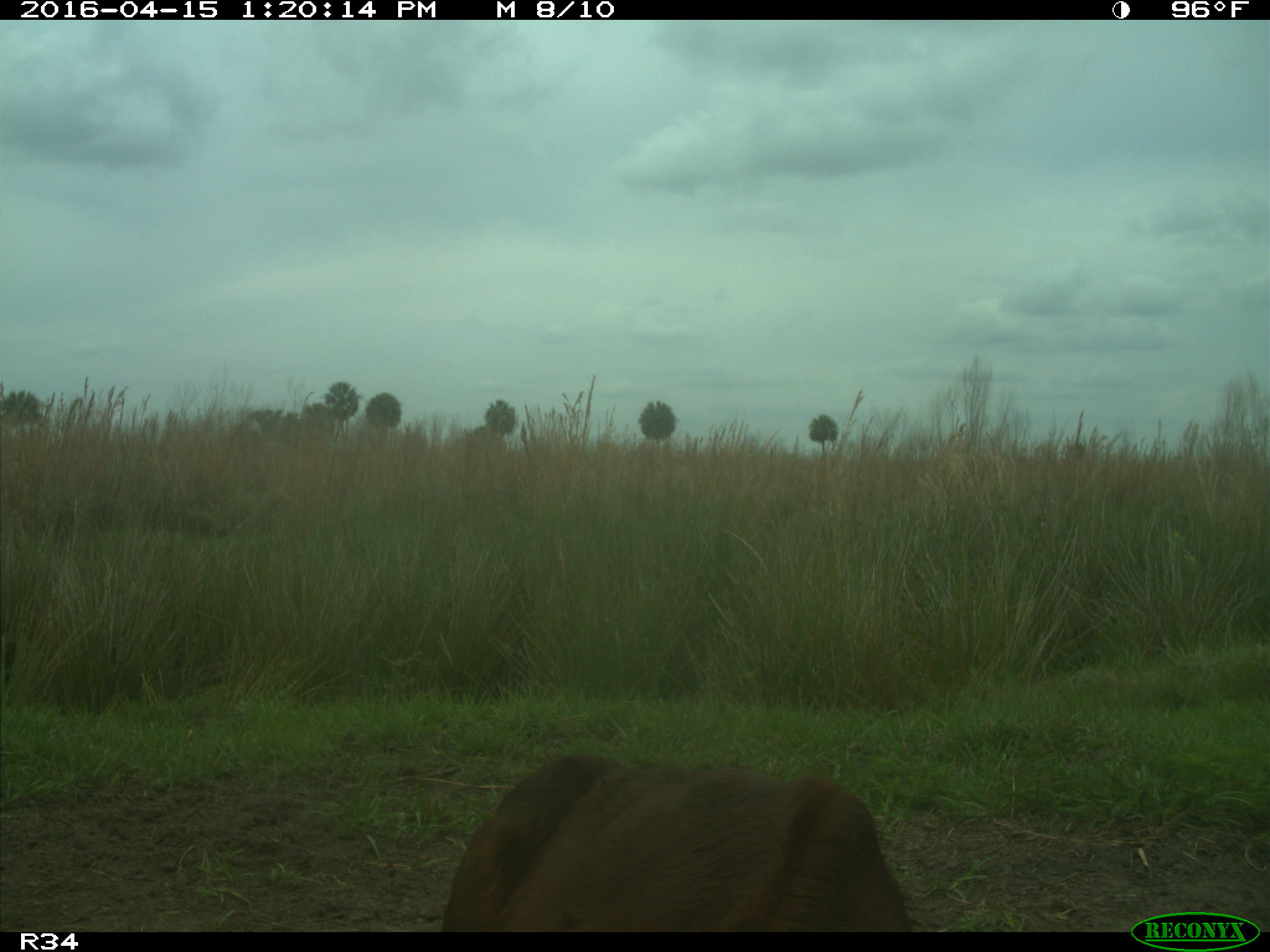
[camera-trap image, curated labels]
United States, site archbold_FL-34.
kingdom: Animalia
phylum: Chordata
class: Mammalia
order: Artiodactyla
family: Bovidae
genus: Bos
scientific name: Bos taurus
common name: domestic cow